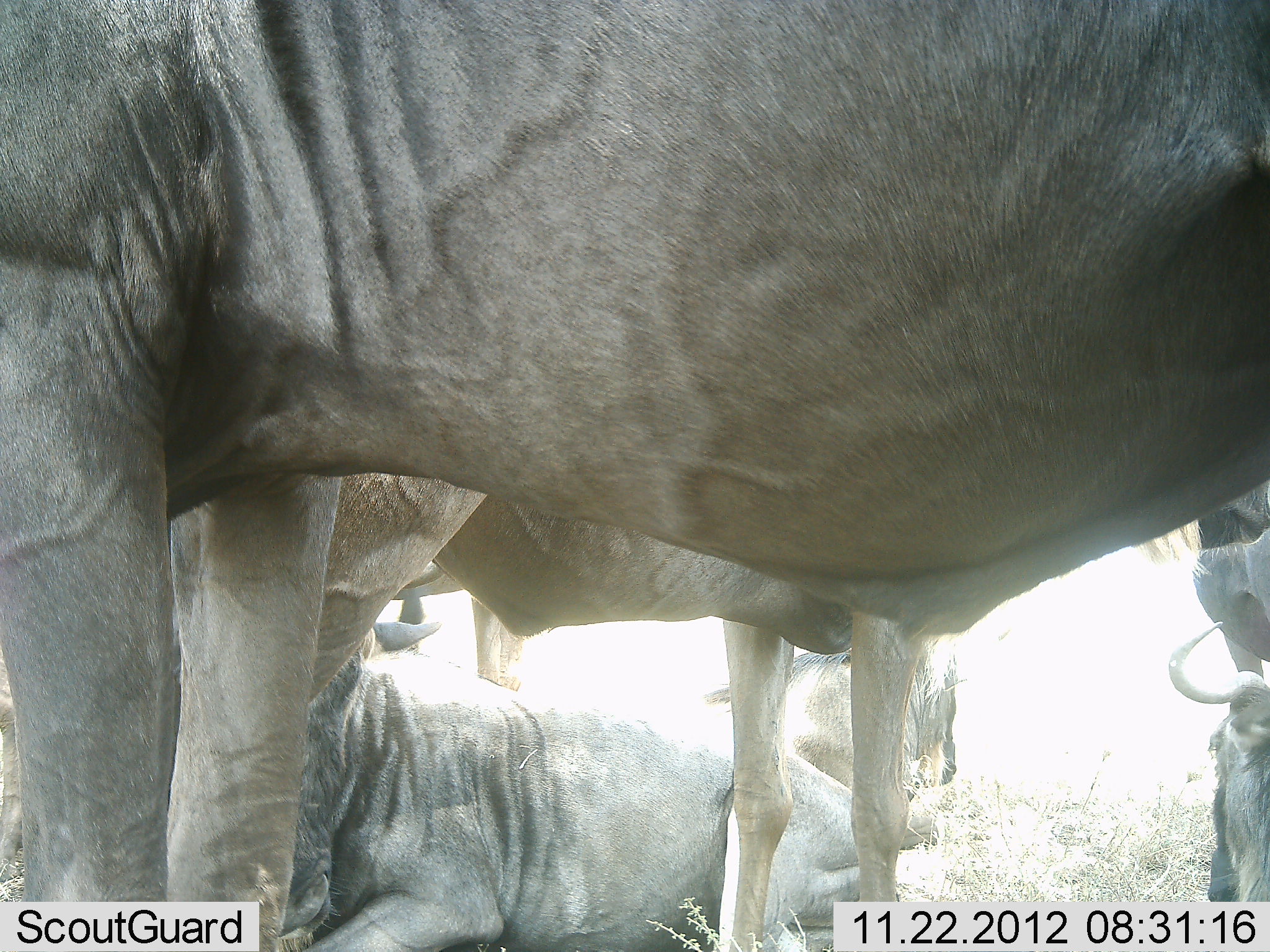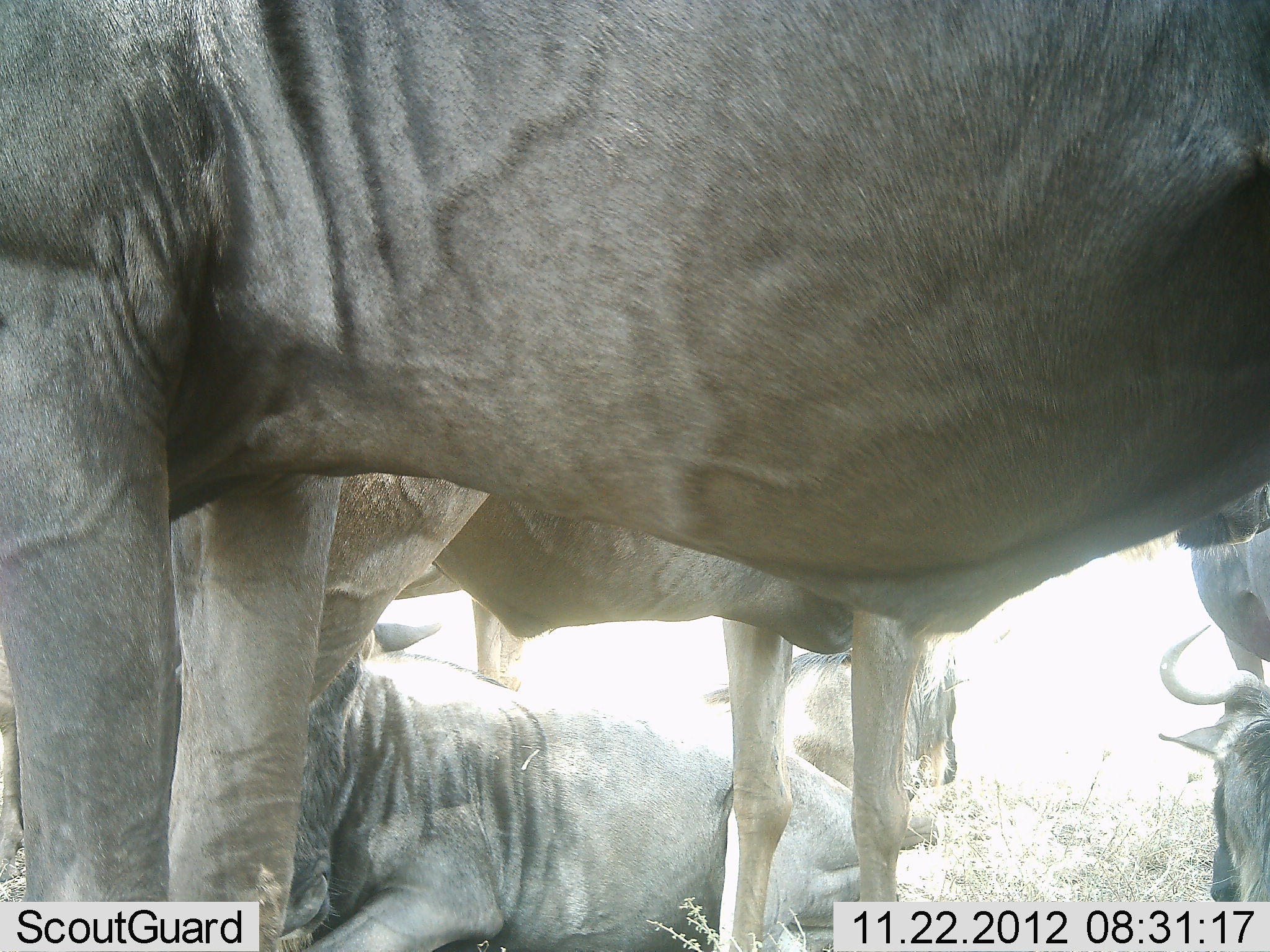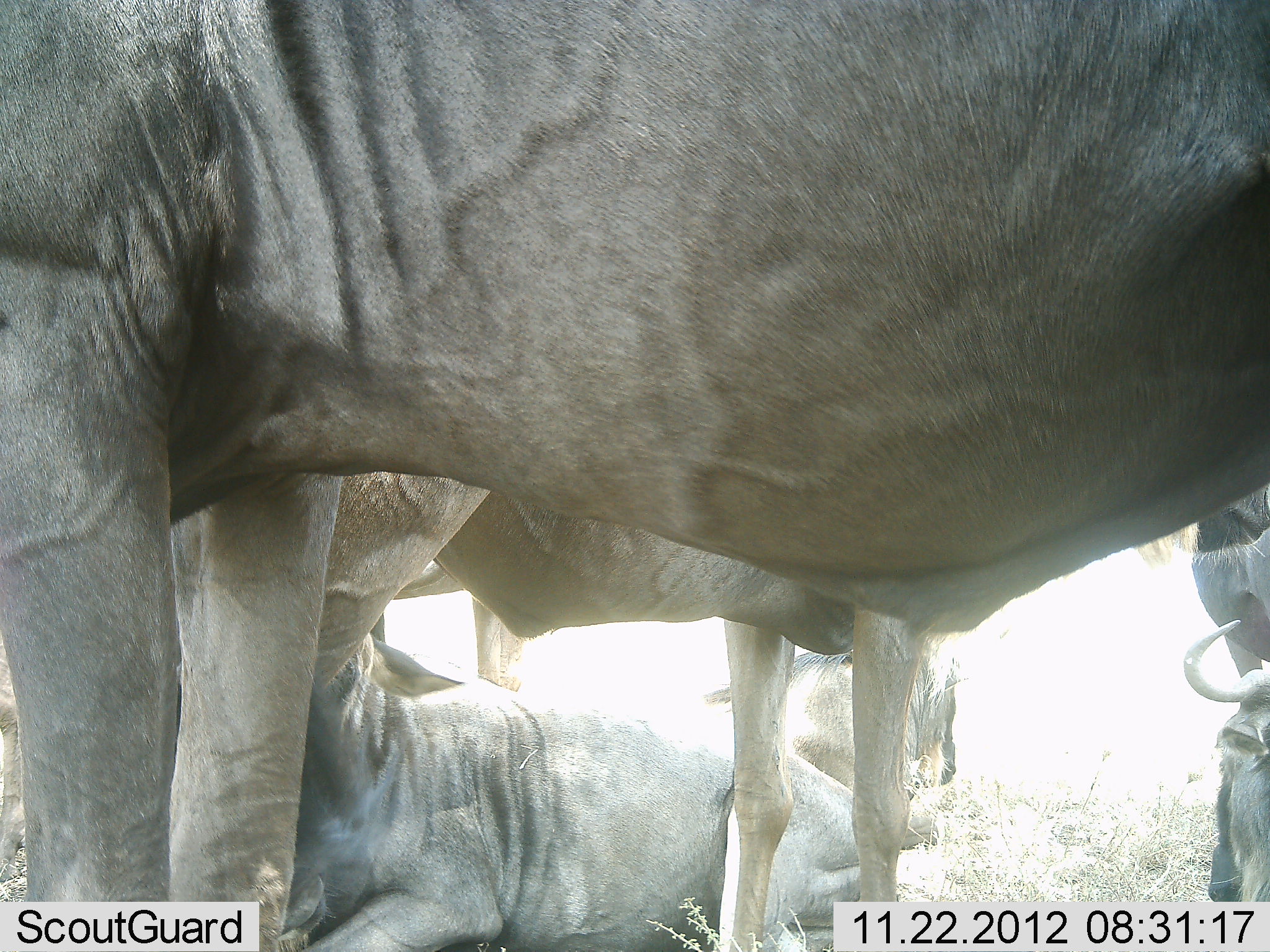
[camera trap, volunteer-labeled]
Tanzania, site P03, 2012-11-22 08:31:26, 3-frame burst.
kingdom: Animalia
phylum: Chordata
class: Mammalia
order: Artiodactyla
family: Bovidae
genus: Connochaetes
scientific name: Connochaetes taurinus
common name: blue wildebeest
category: wildebeest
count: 6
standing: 70%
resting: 100%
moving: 0%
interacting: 10%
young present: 0%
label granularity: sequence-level